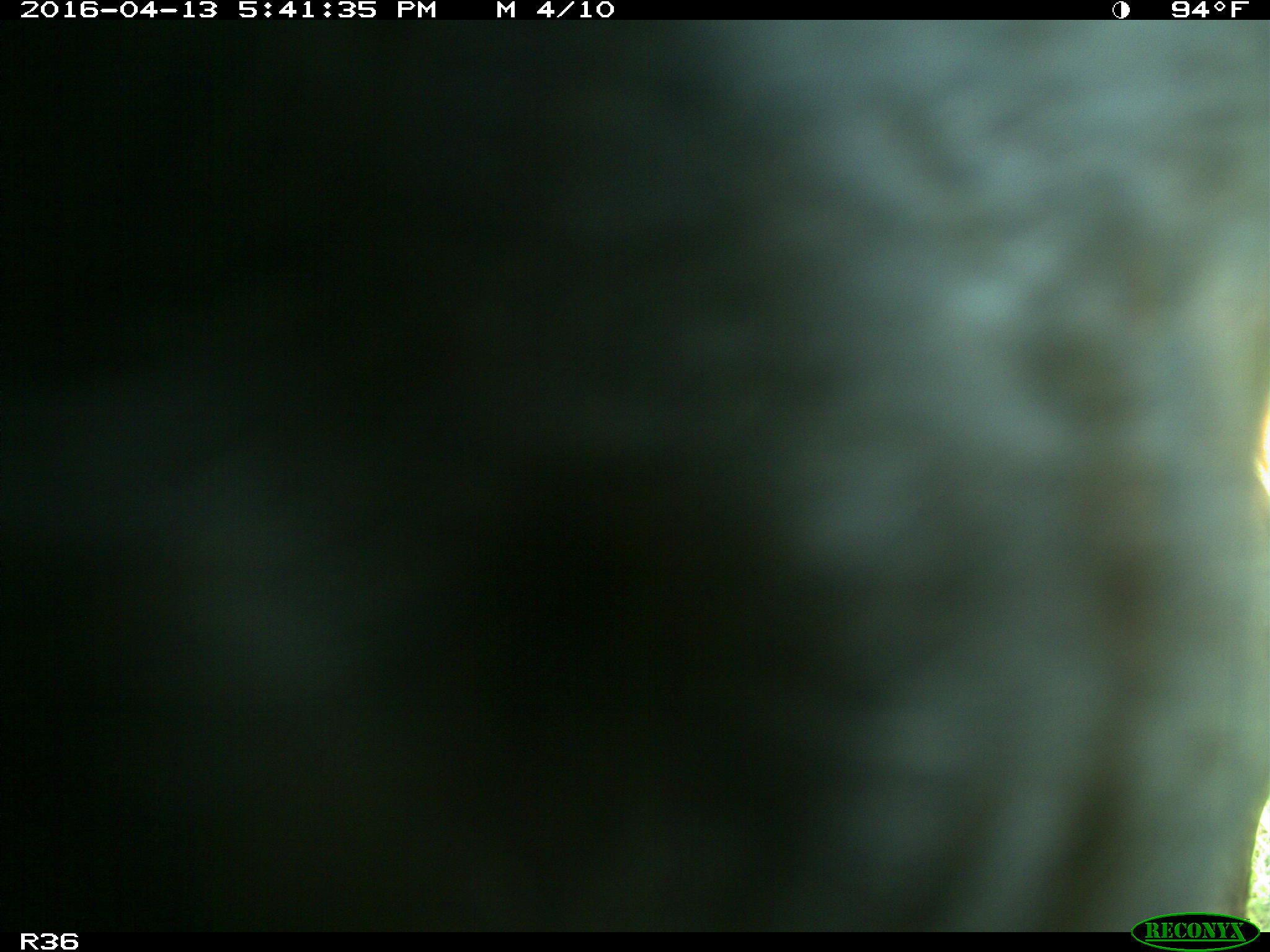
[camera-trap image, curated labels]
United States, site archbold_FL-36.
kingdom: Animalia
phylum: Chordata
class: Mammalia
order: Artiodactyla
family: Bovidae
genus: Bos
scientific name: Bos taurus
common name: domestic cow